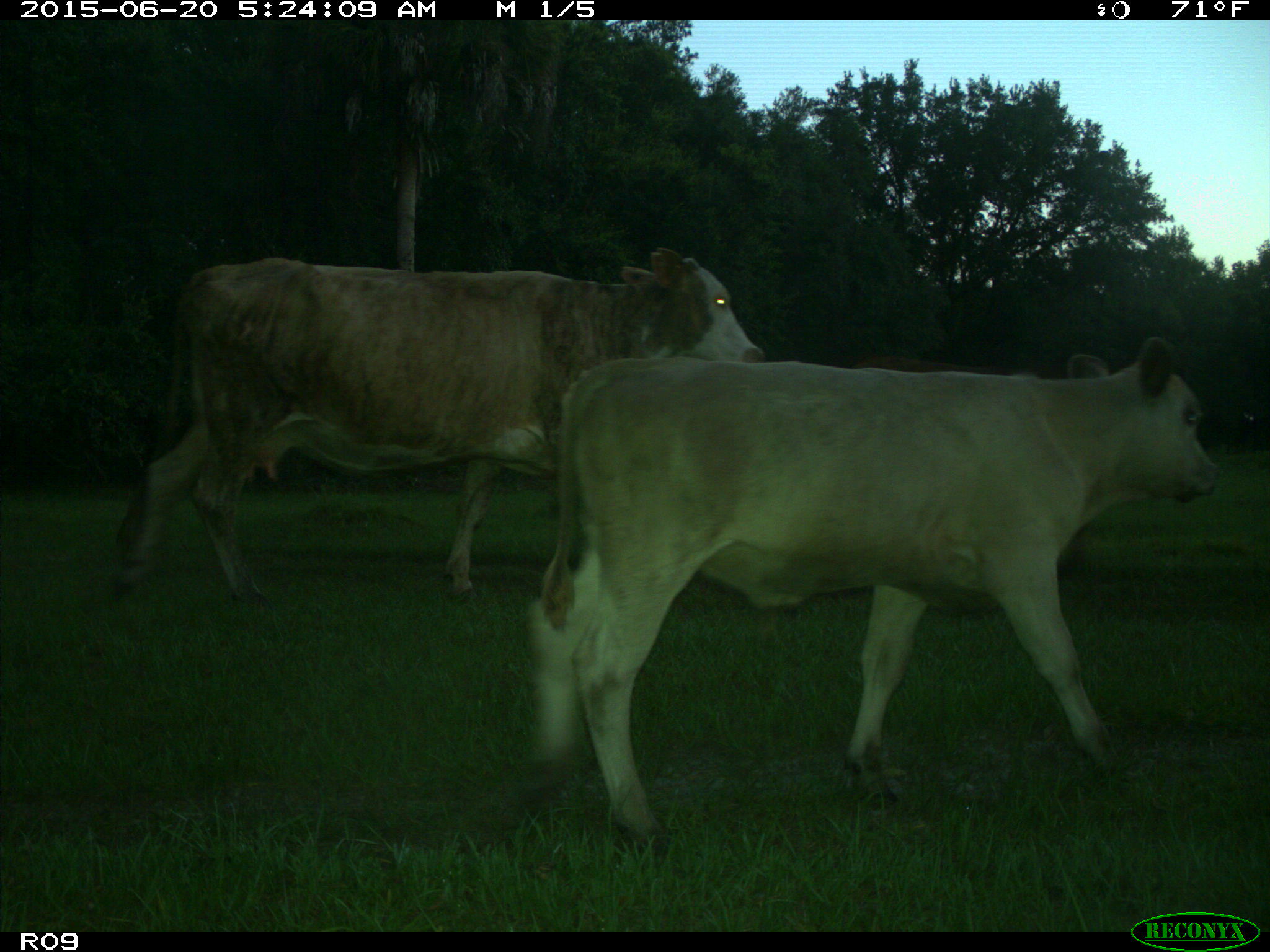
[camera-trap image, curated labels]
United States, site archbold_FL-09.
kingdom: Animalia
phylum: Chordata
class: Mammalia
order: Artiodactyla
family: Bovidae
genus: Bos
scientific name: Bos taurus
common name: domestic cow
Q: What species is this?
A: Bos taurus (domestic cow).